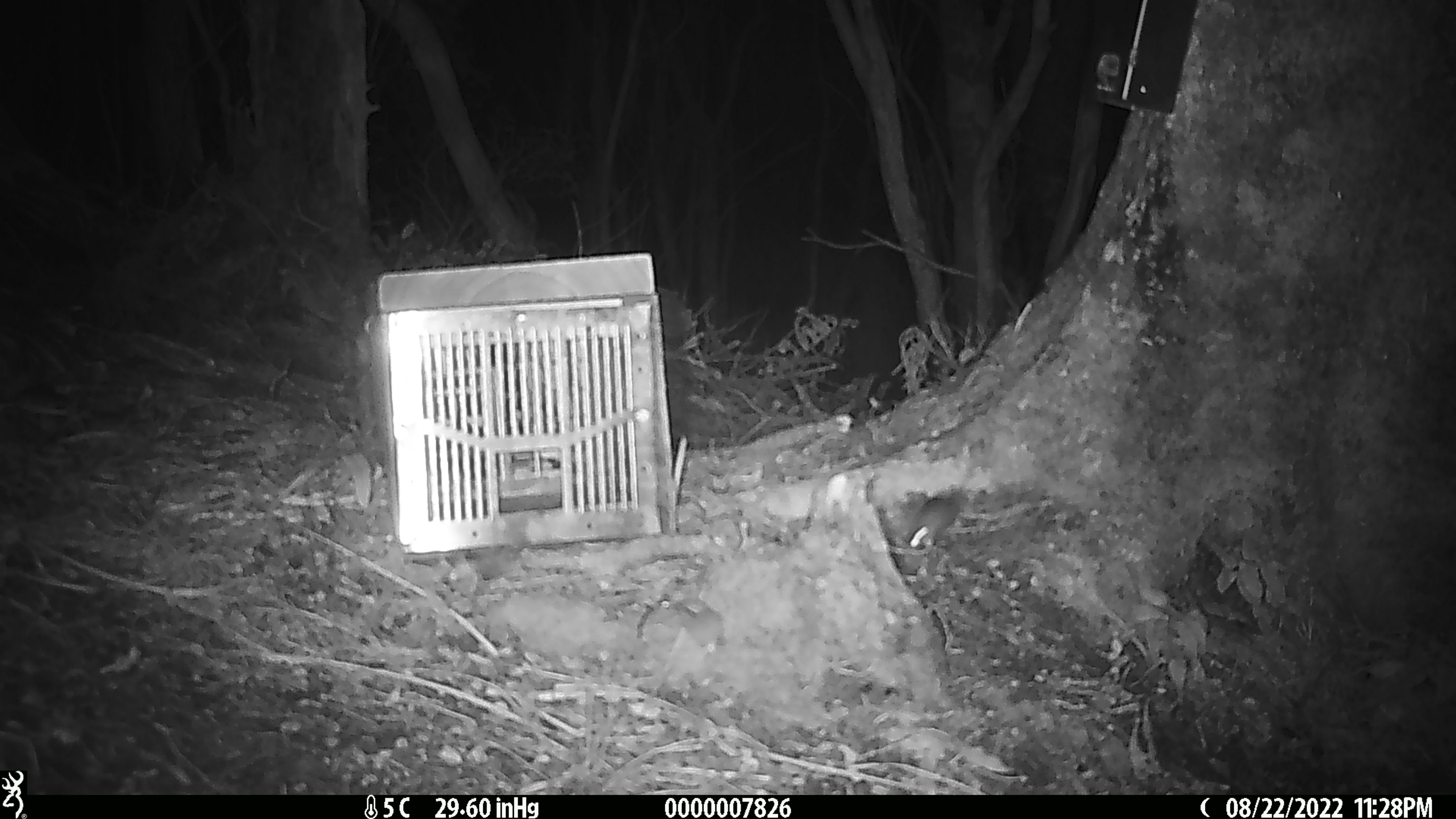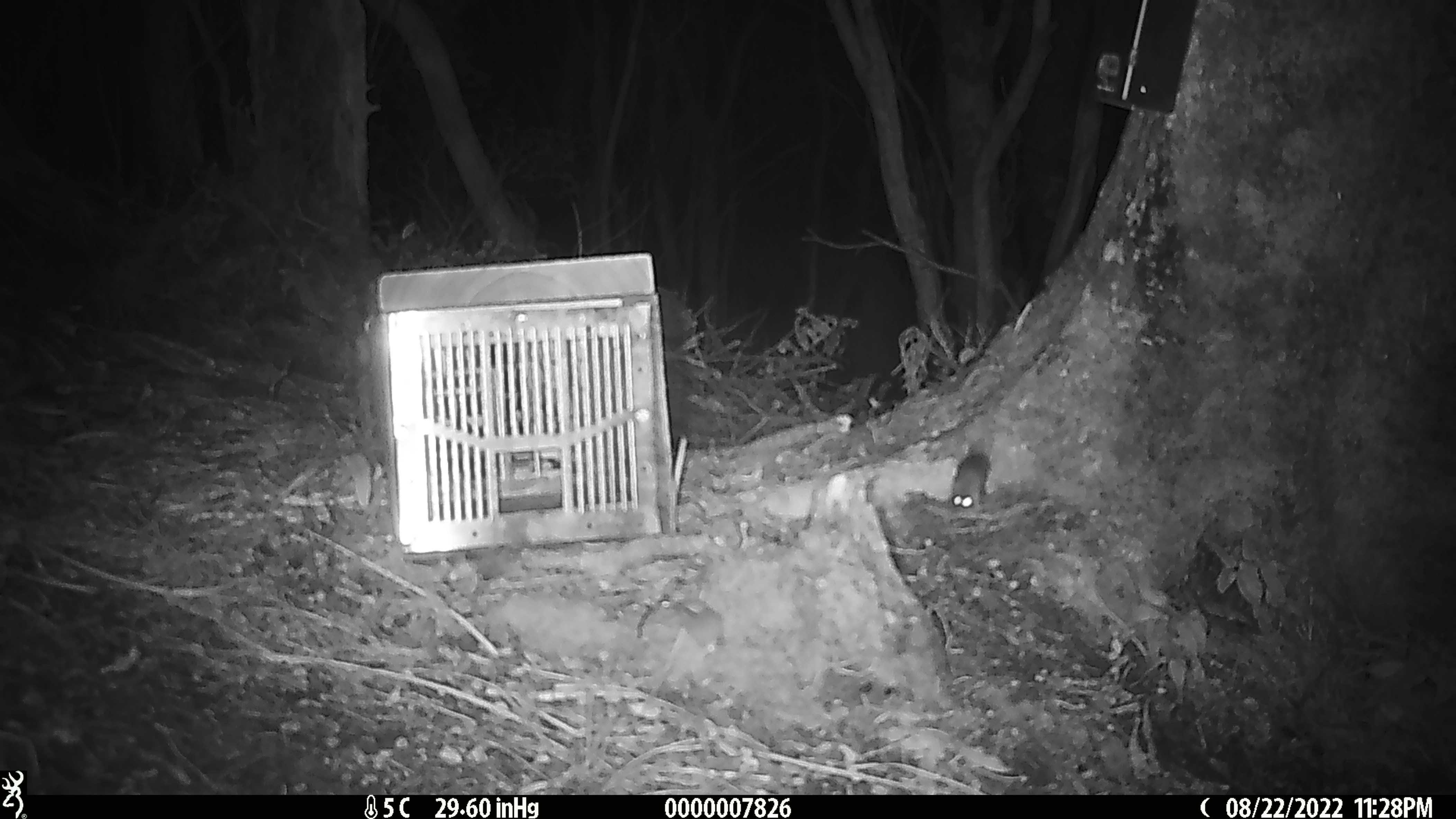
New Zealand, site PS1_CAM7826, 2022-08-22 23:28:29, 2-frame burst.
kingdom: Animalia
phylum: Chordata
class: Mammalia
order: Rodentia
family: Muridae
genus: Mus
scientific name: Mus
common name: mouse